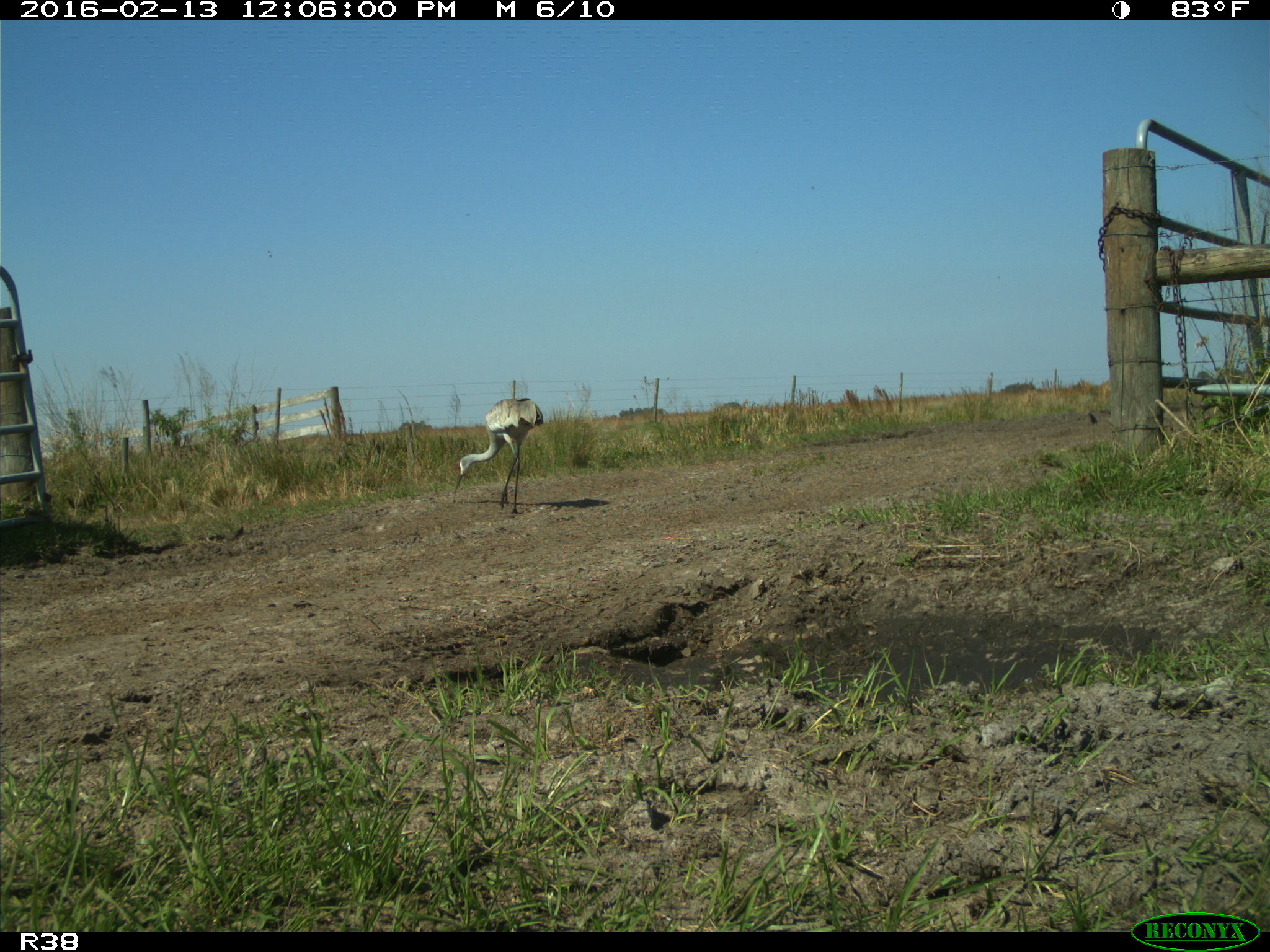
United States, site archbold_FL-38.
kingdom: Animalia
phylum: Chordata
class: Aves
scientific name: Aves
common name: birds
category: unidentified bird